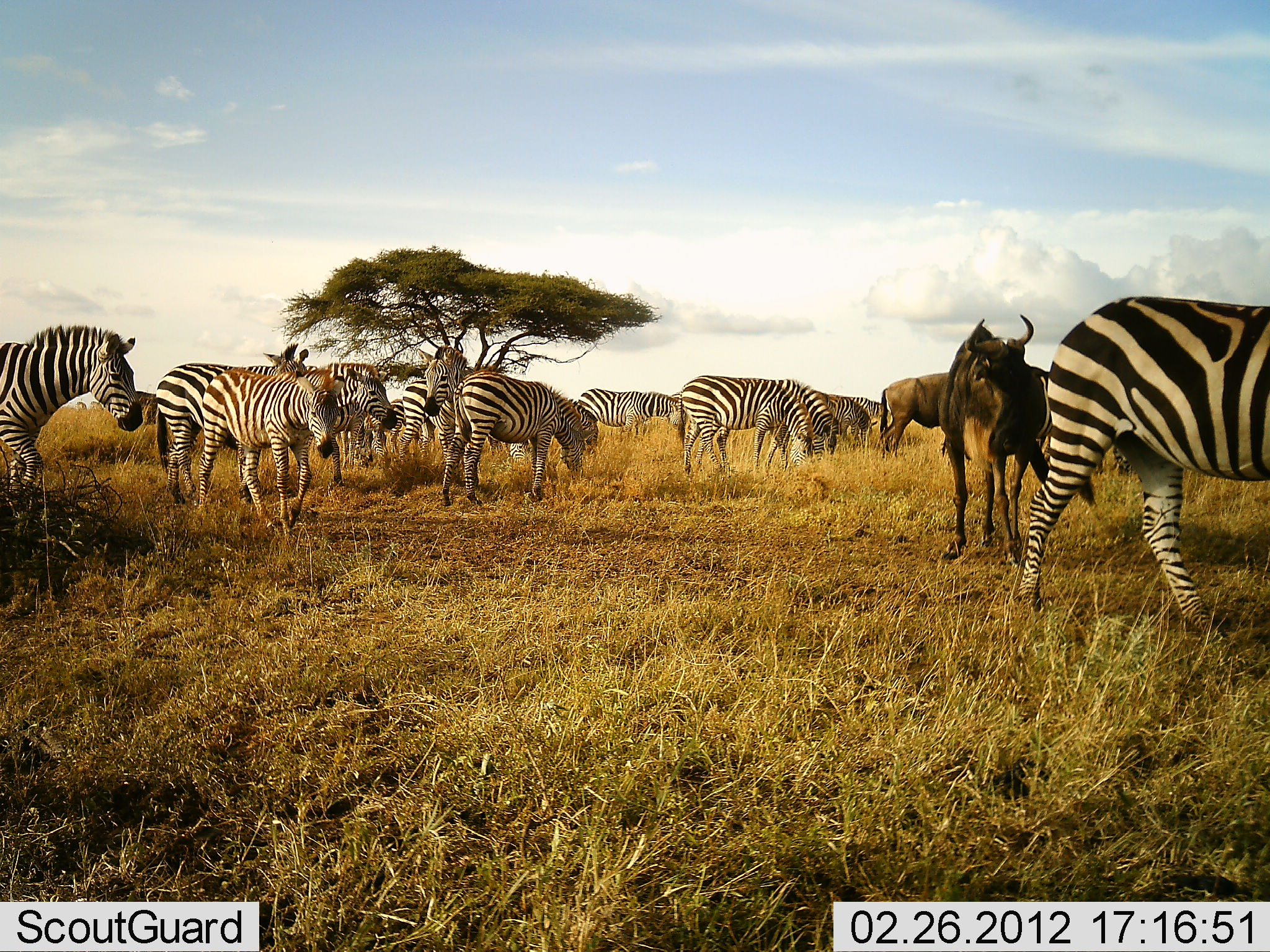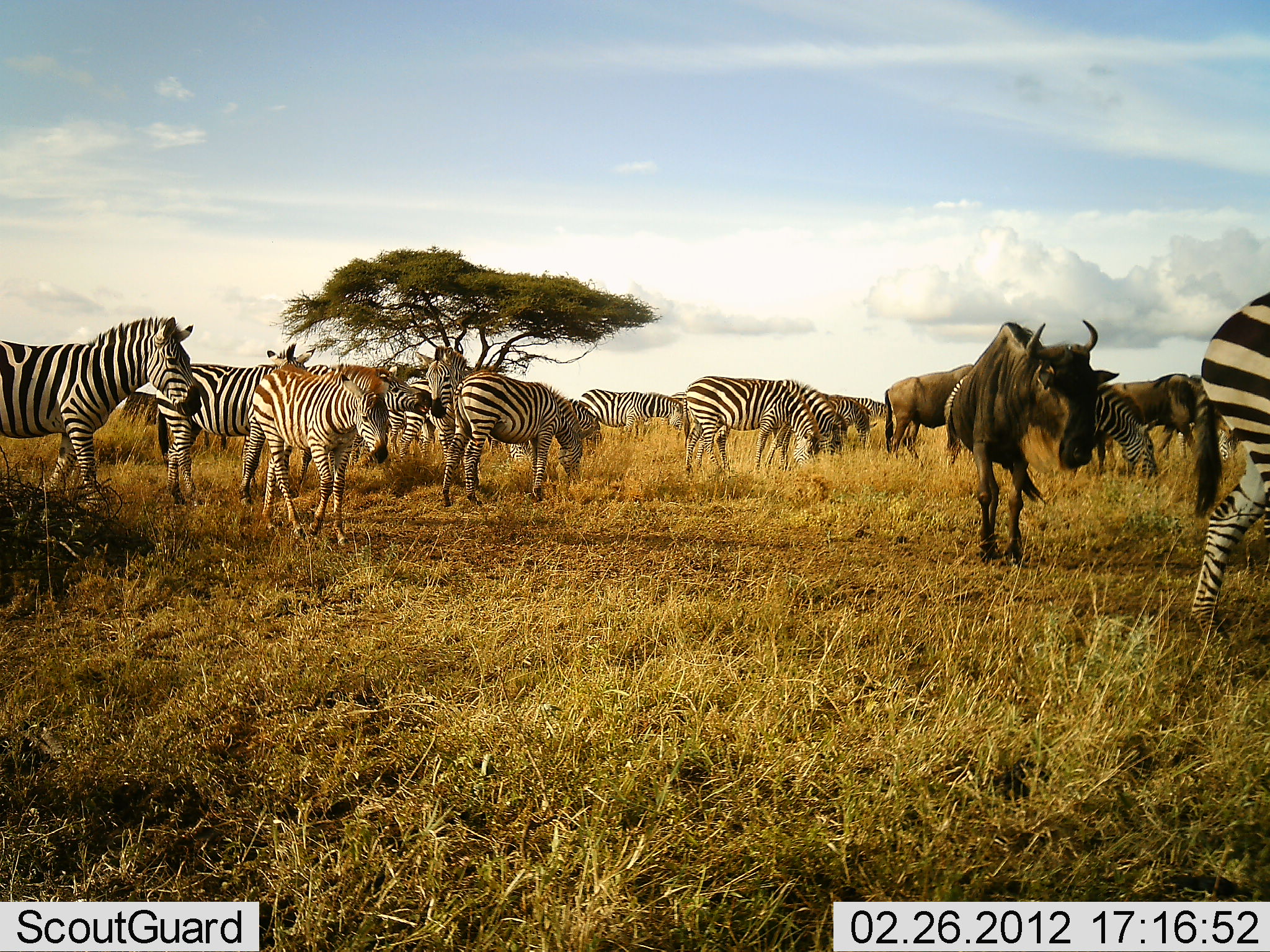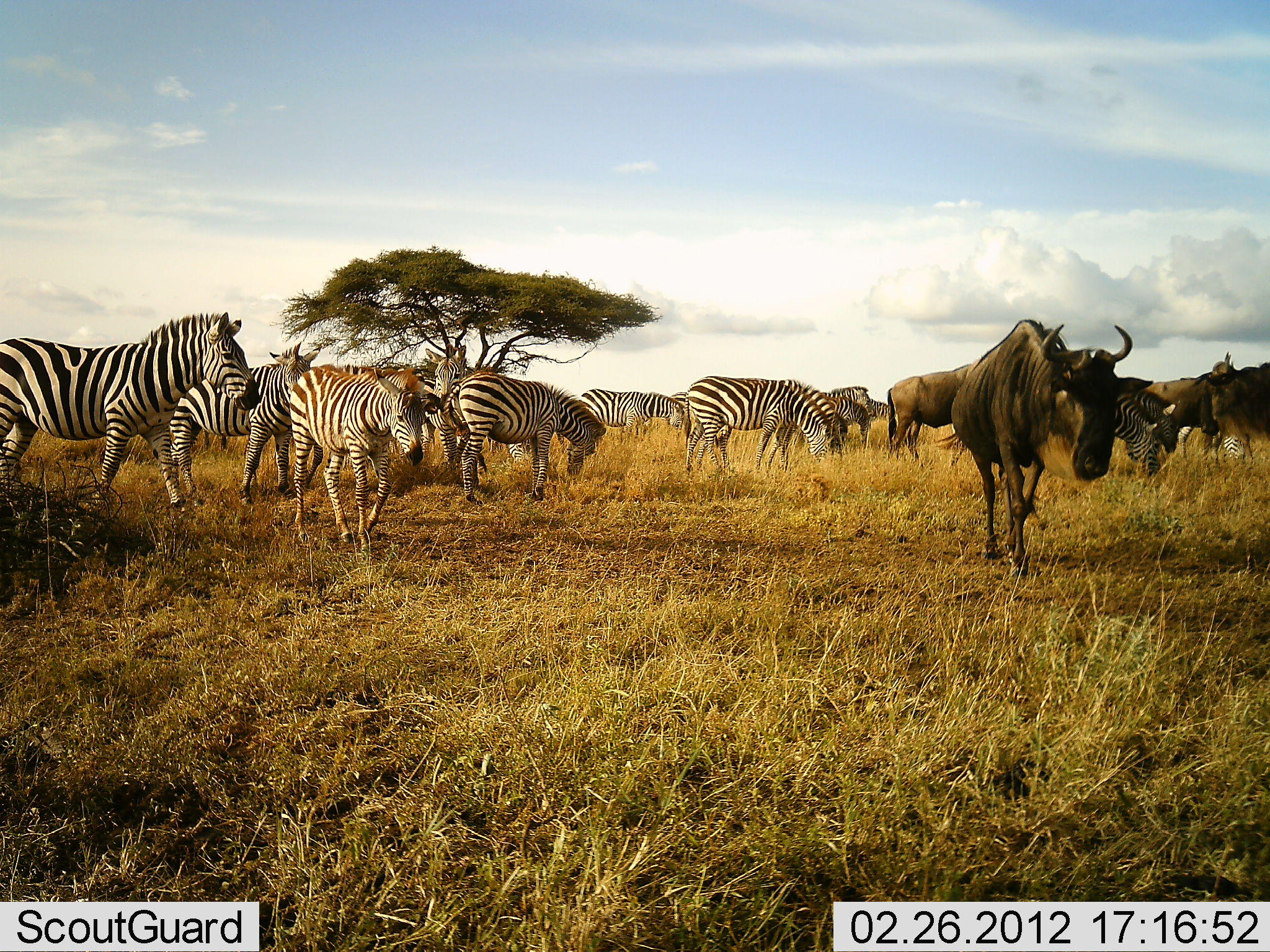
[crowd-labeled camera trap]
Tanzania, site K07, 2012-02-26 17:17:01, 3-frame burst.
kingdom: Animalia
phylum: Chordata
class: Mammalia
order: Artiodactyla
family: Bovidae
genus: Connochaetes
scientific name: Connochaetes taurinus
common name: blue wildebeest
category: wildebeest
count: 4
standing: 63%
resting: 0%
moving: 68%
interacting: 0%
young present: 0%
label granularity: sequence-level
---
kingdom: Animalia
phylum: Chordata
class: Mammalia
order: Perissodactyla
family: Equidae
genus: Equus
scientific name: Equus quagga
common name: plains zebra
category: zebra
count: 11-50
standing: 65%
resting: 0%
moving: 87%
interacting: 17%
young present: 39%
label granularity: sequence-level